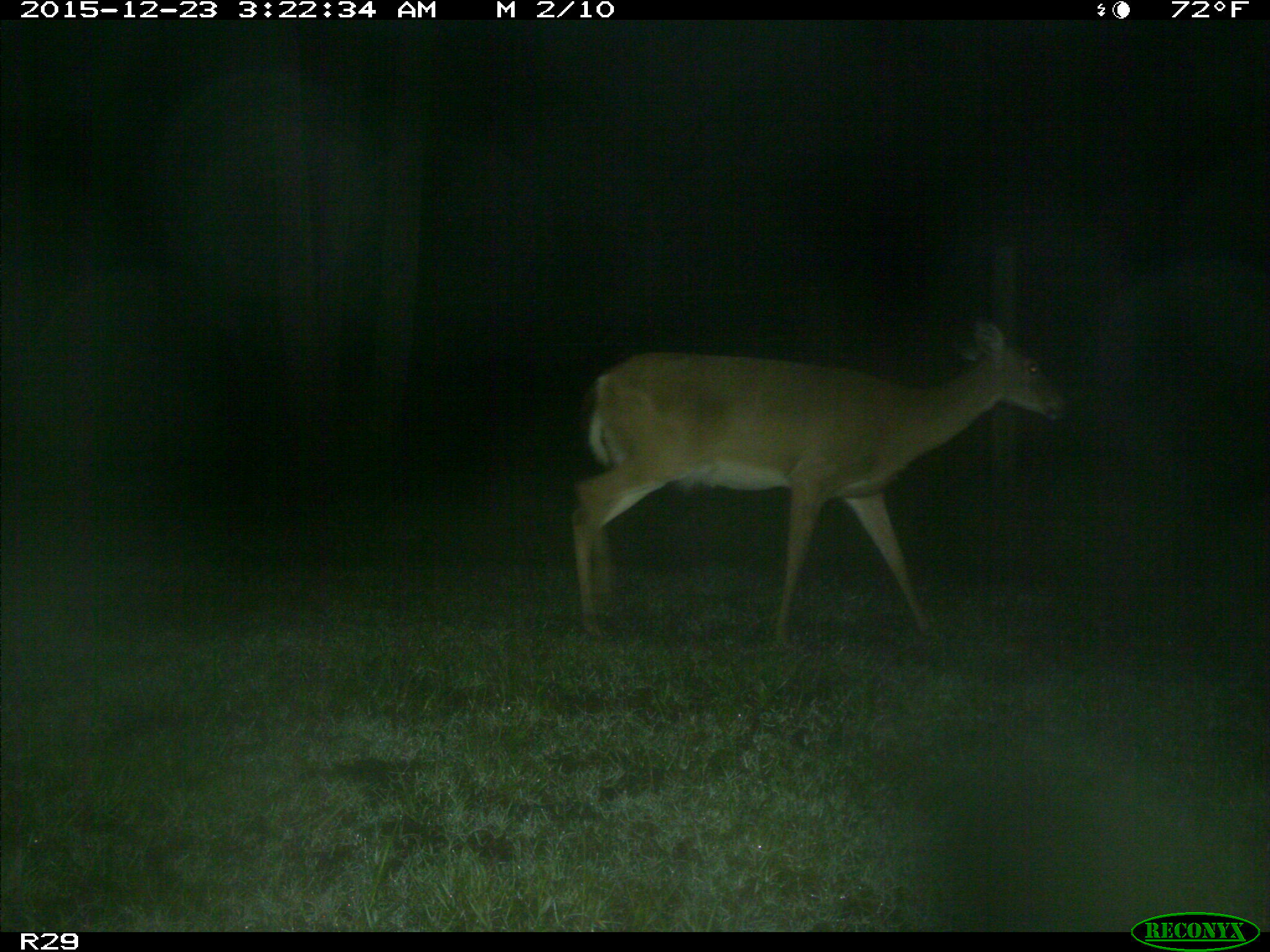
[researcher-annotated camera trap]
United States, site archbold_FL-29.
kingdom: Animalia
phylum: Chordata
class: Mammalia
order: Artiodactyla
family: Cervidae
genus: Odocoileus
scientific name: Odocoileus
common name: deer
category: unidentified deer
Unidentified deer (deer) (Odocoileus).